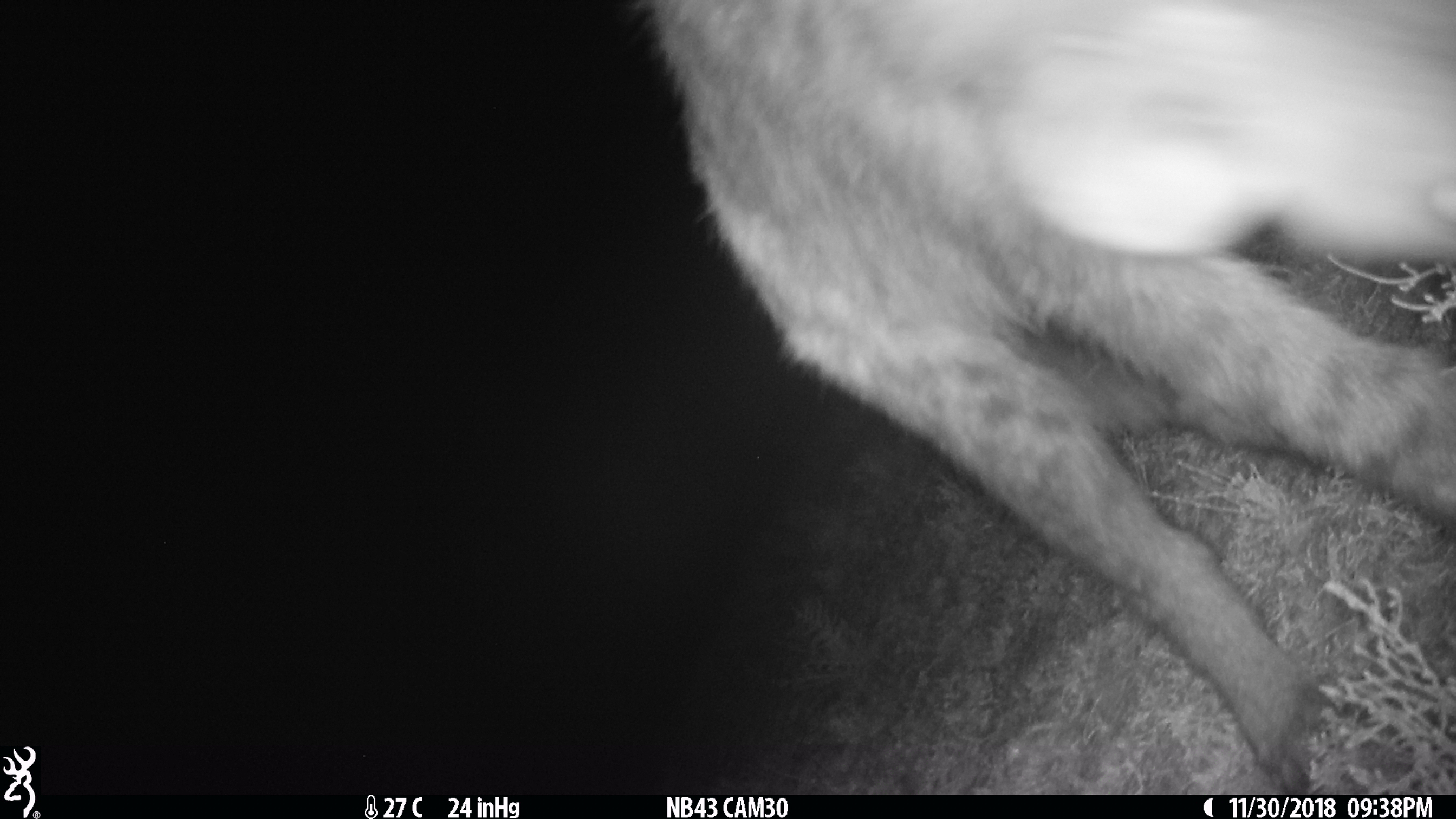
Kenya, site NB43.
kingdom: Animalia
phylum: Chordata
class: Mammalia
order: Carnivora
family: Hyaenidae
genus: Crocuta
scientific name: Crocuta crocuta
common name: spotted hyena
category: hyena spotted